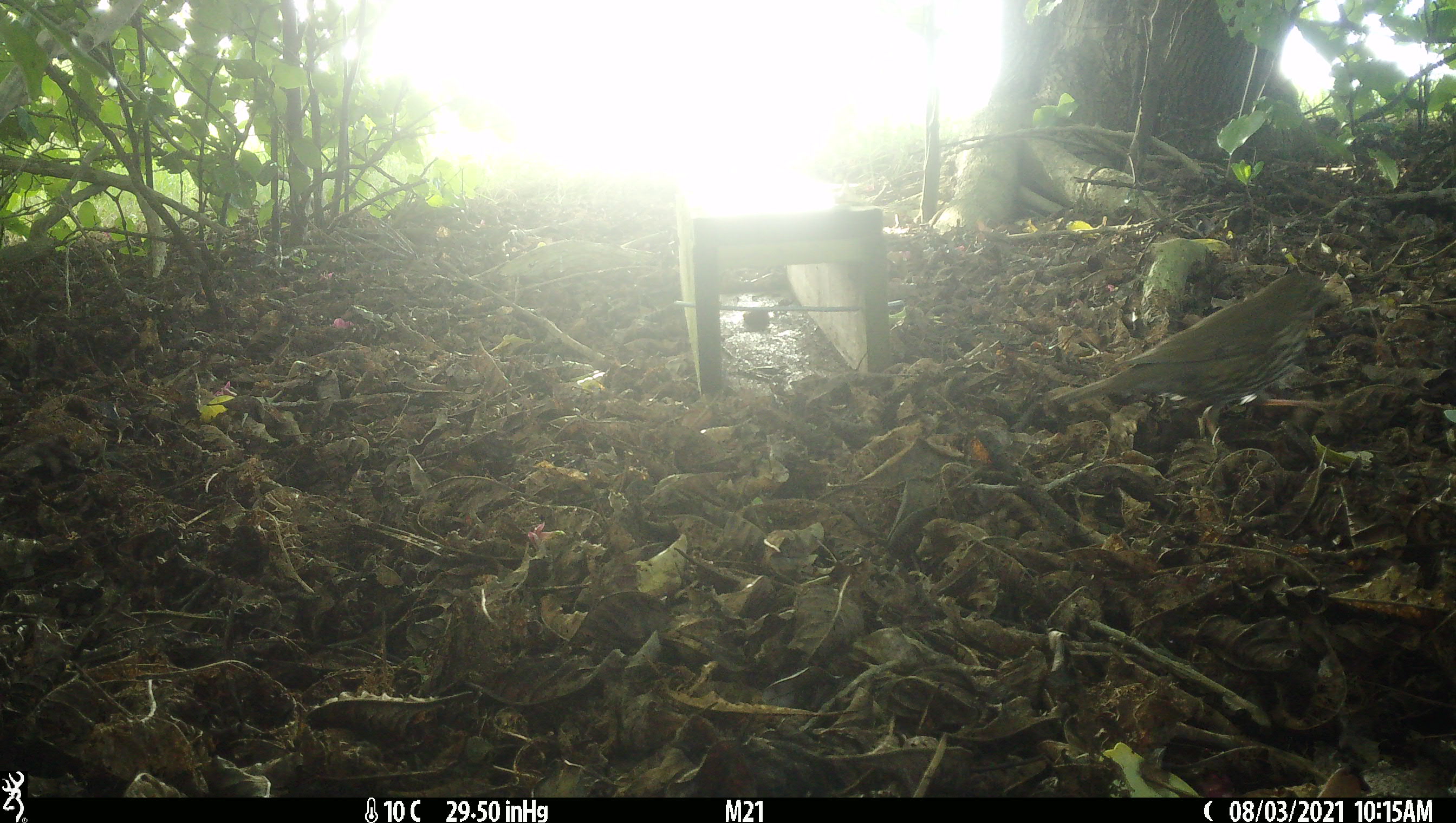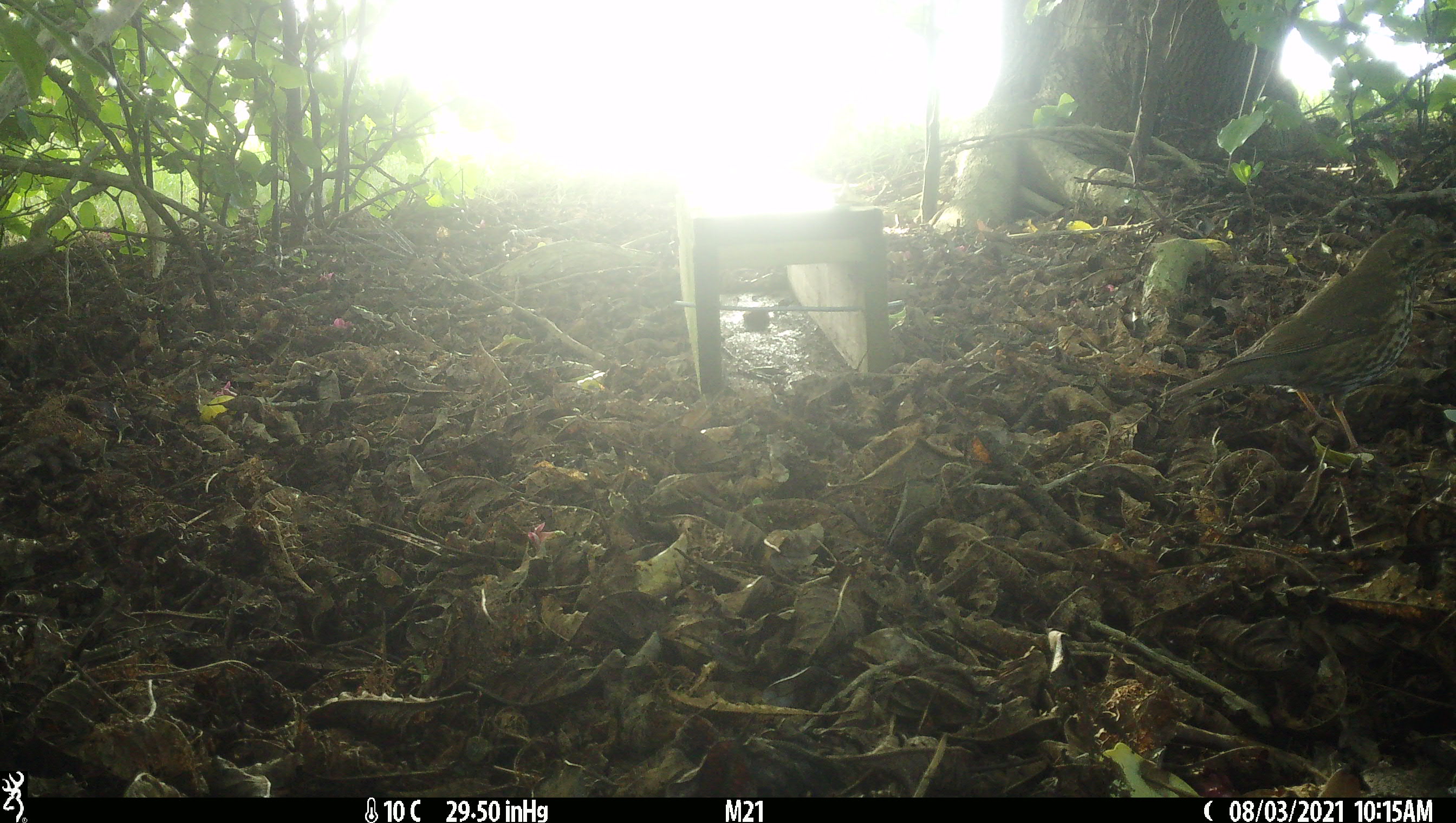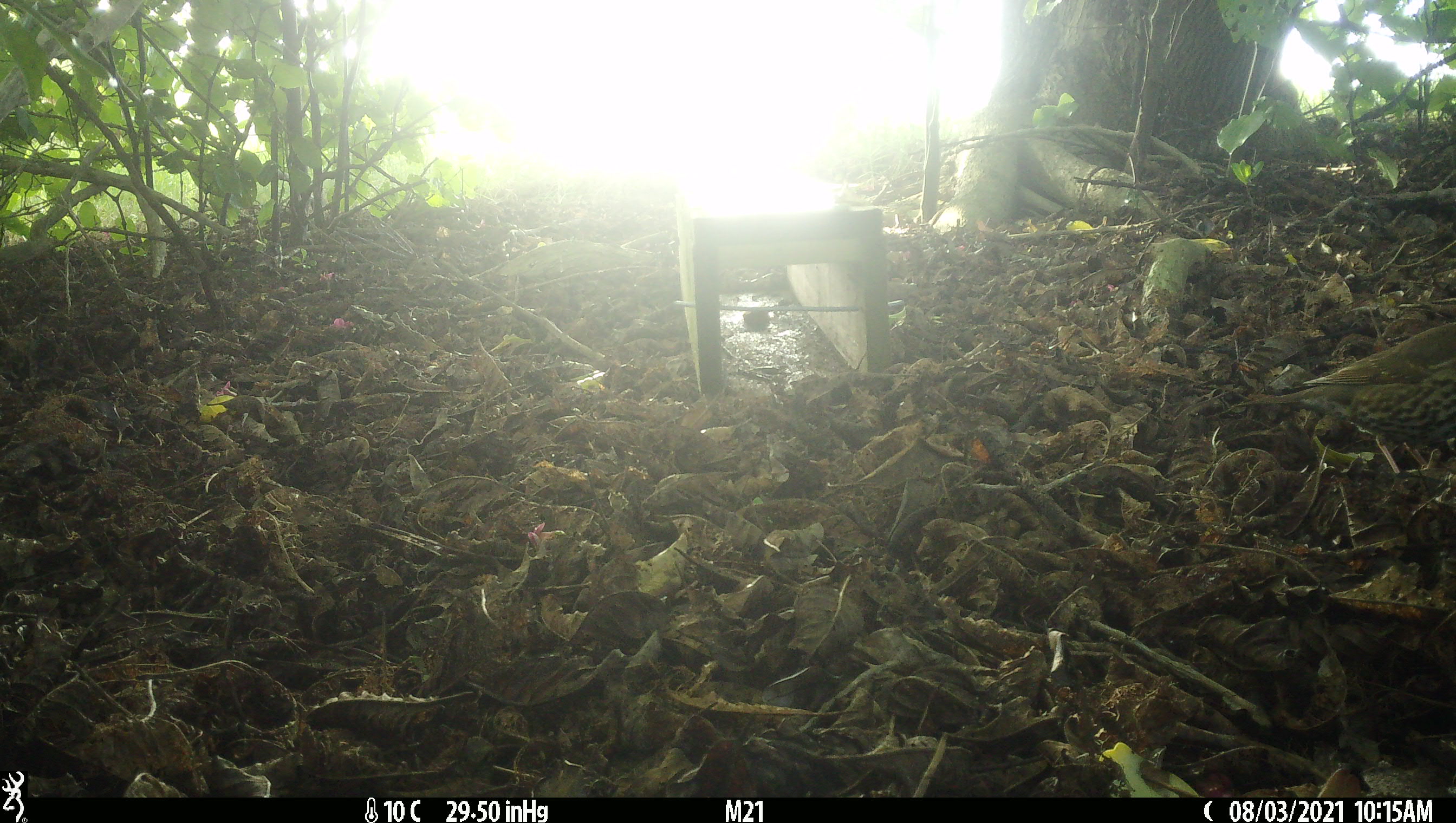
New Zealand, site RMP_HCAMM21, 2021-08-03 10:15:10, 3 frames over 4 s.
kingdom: Animalia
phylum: Chordata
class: Aves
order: Passeriformes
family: Turdidae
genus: Turdus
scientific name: Turdus philomelos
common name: song thrush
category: thrush